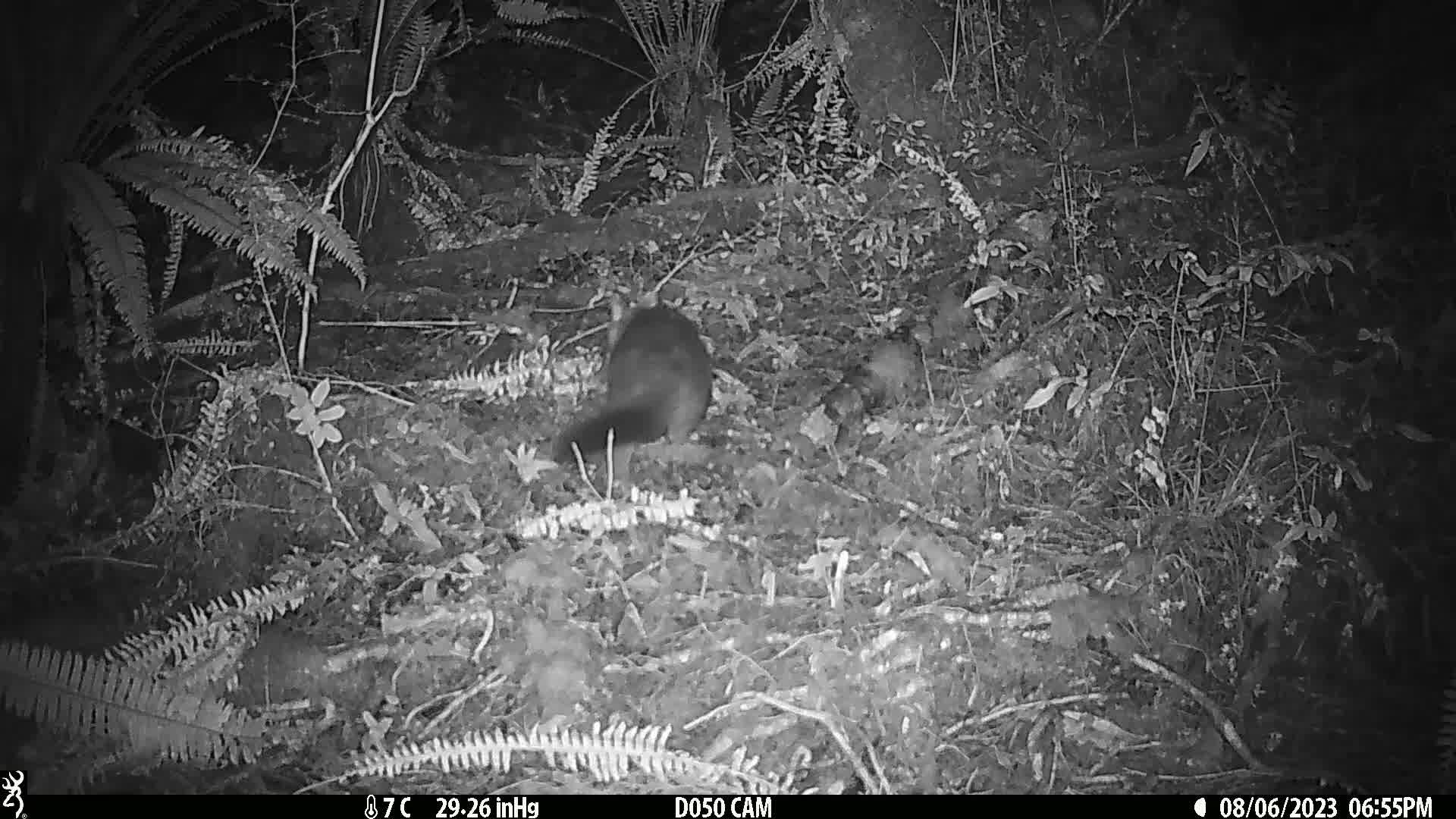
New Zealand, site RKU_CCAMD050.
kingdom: Animalia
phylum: Chordata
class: Mammalia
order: Diprotodontia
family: Phalangeridae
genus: Trichosurus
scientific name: Trichosurus vulpecula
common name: common brushtail possum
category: possum